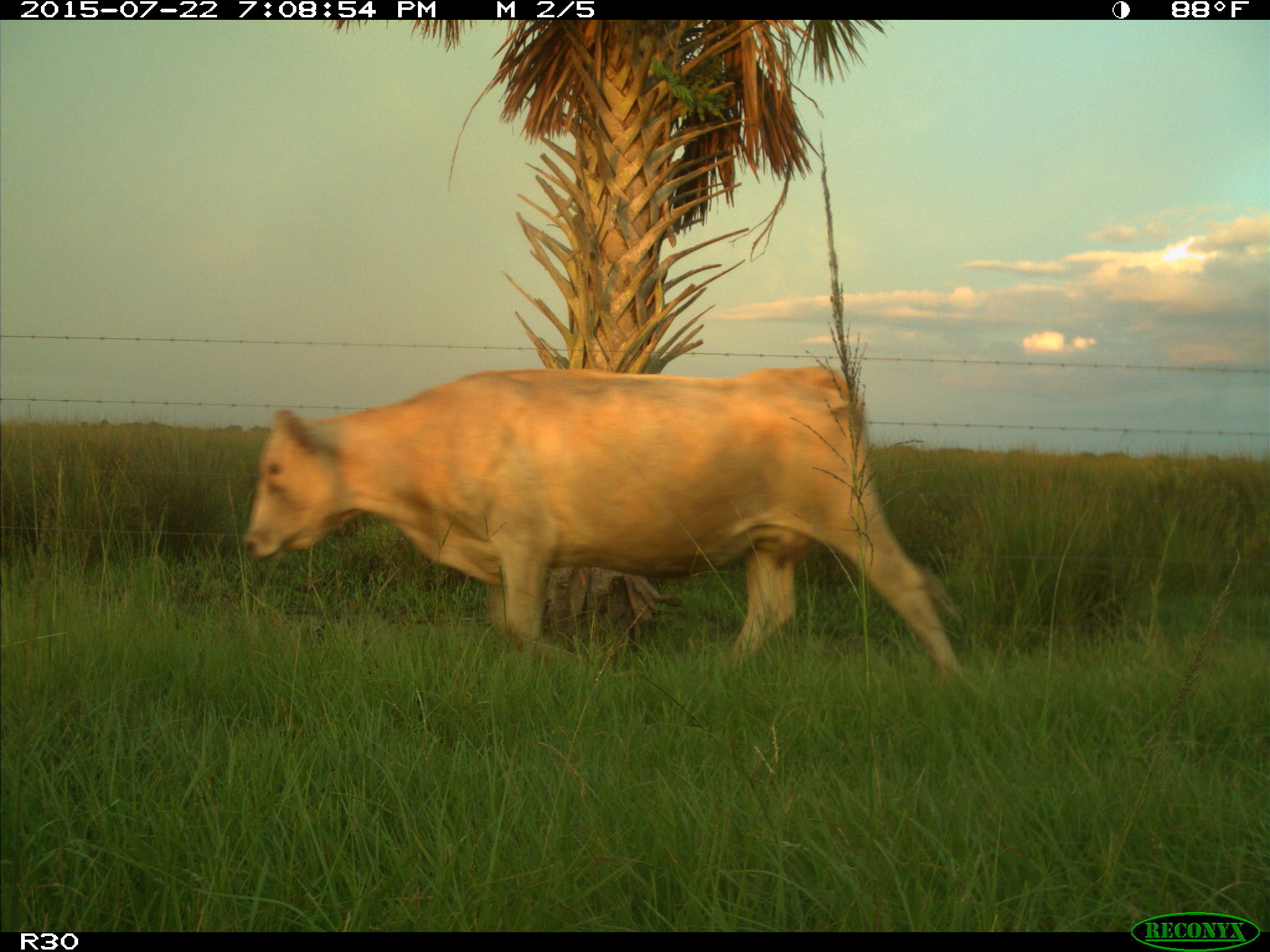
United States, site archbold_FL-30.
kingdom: Animalia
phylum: Chordata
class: Mammalia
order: Artiodactyla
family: Bovidae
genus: Bos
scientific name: Bos taurus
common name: domestic cow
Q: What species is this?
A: Bos taurus (domestic cow).